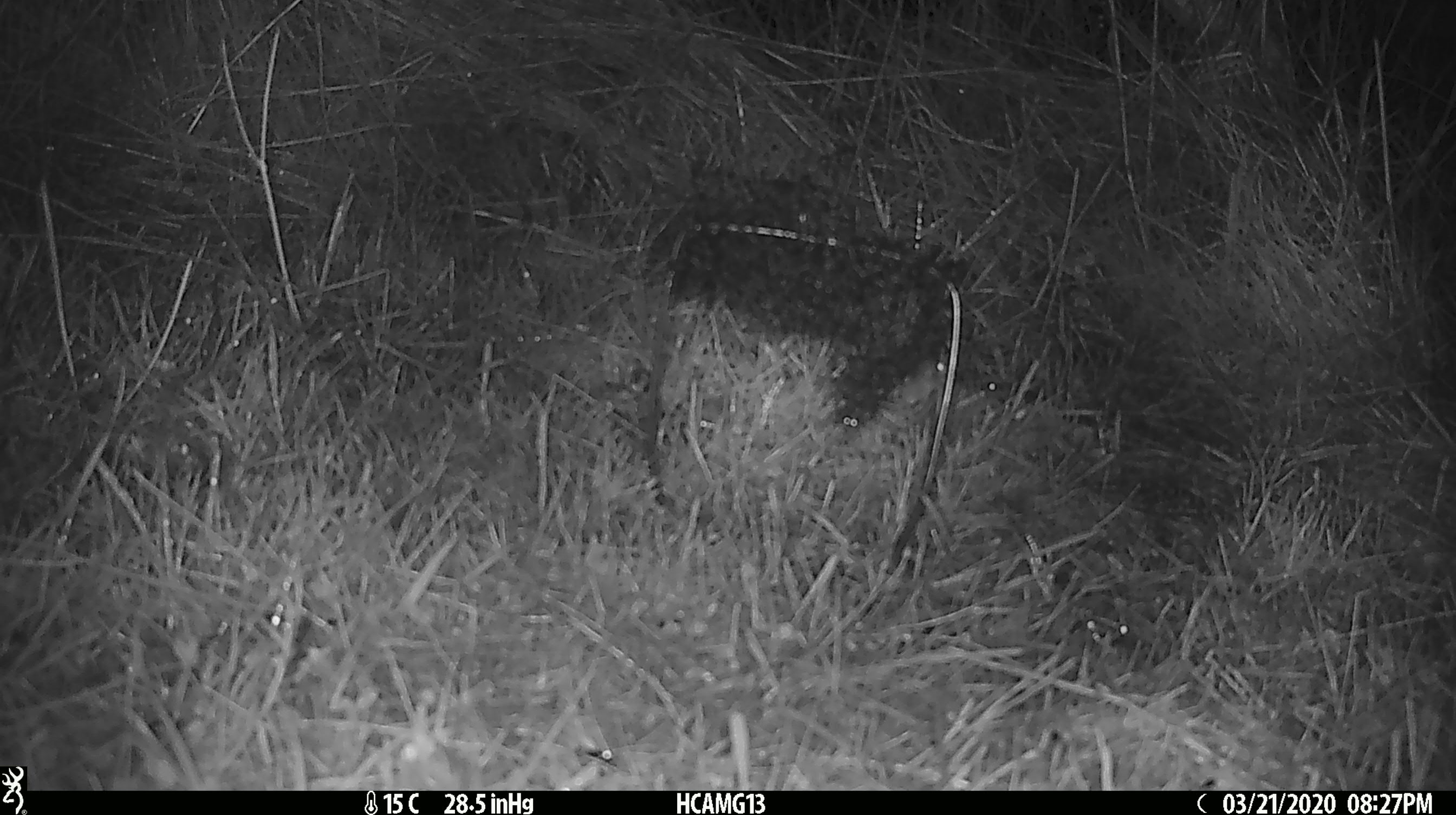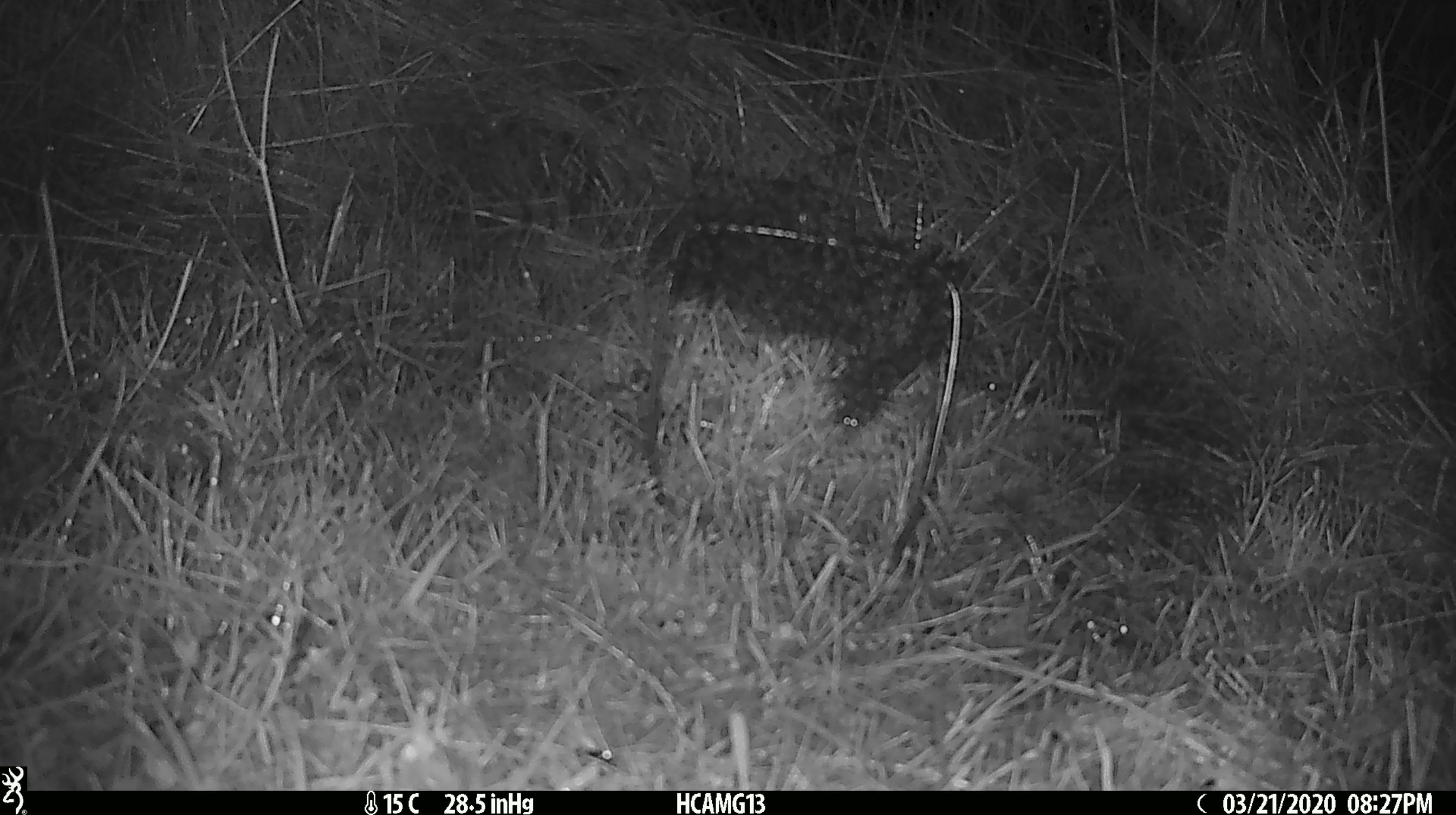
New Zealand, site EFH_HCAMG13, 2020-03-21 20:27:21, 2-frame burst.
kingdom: Animalia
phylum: Chordata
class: Mammalia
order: Rodentia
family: Muridae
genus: Mus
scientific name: Mus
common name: mouse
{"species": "mouse (Mus)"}